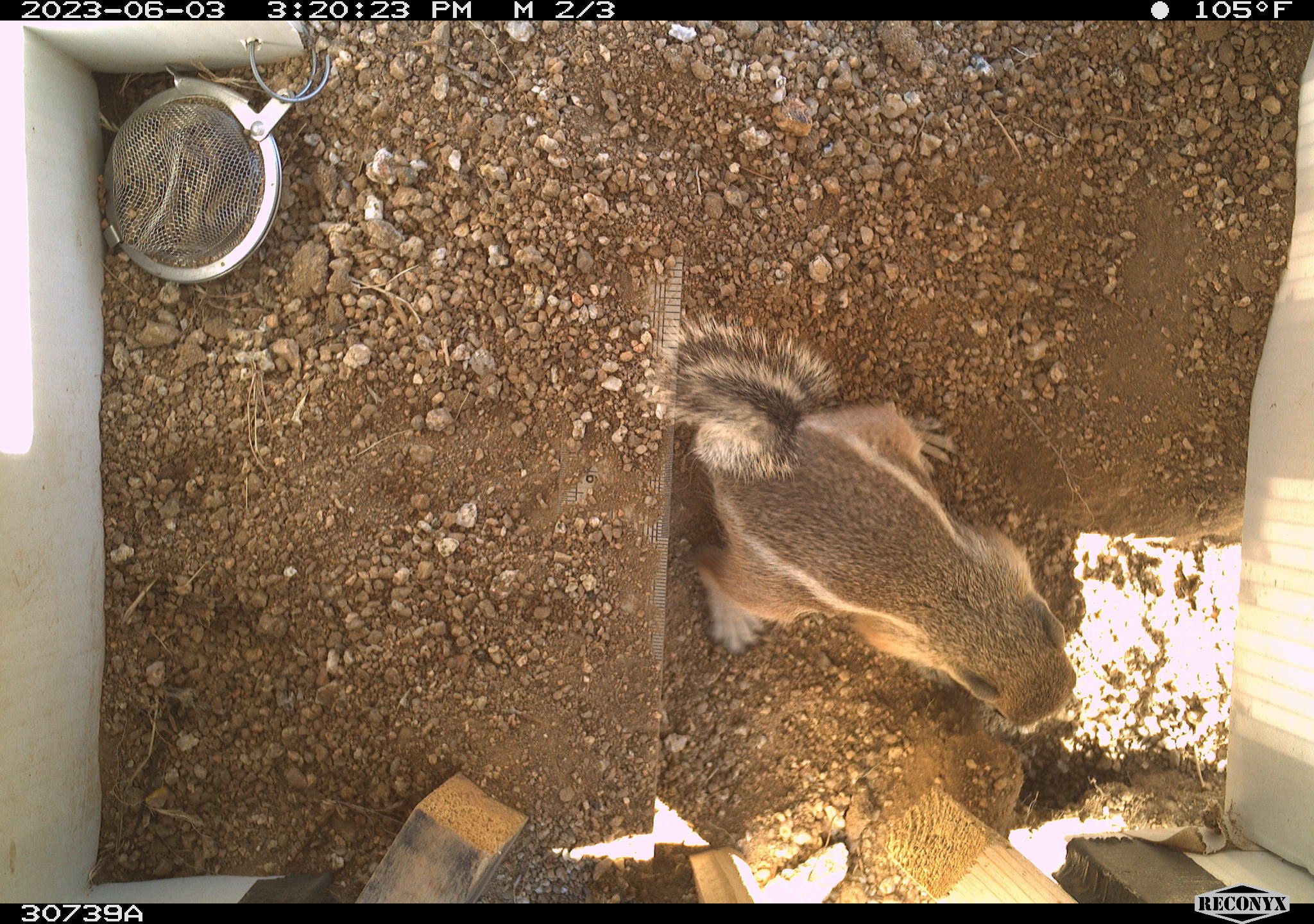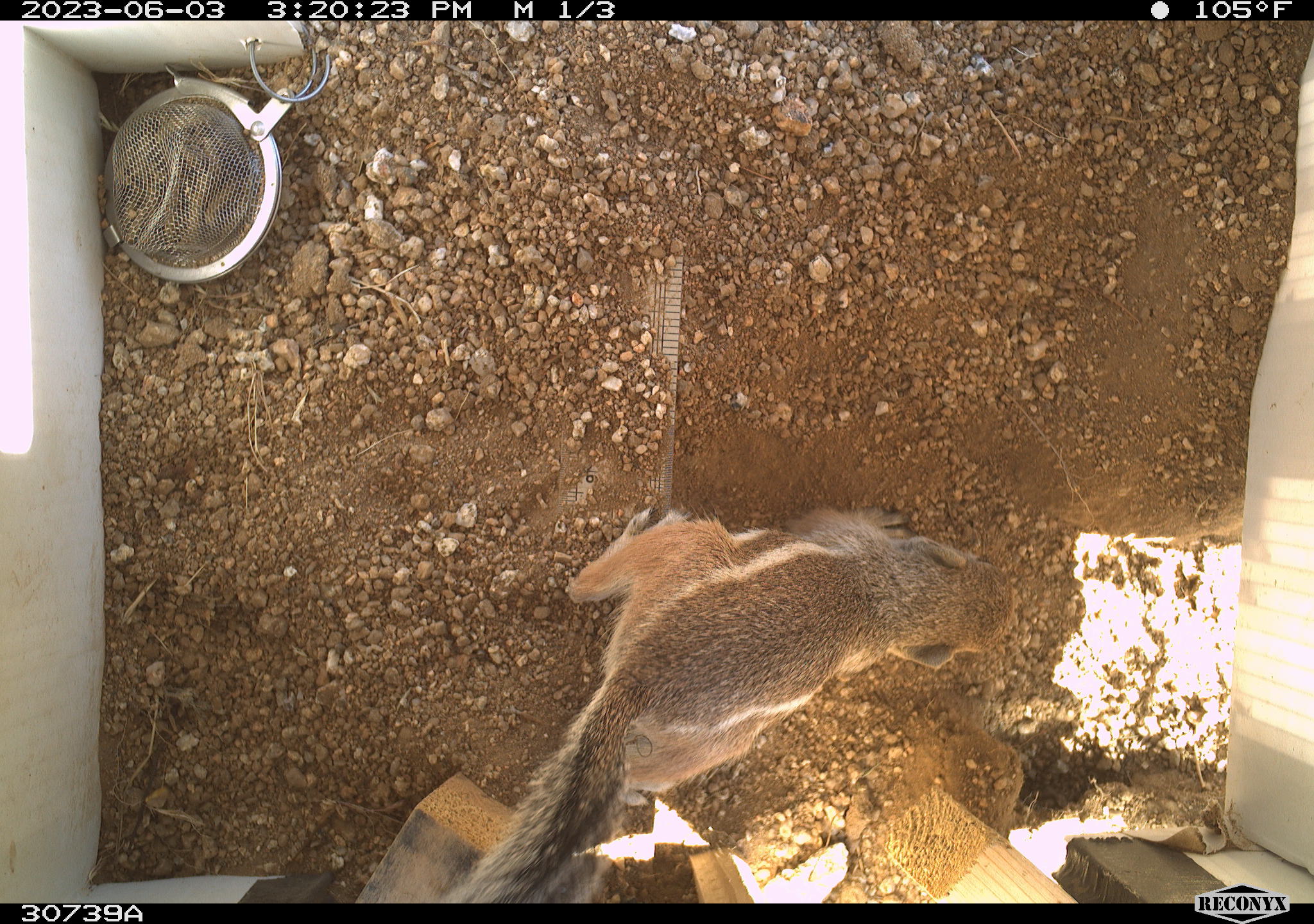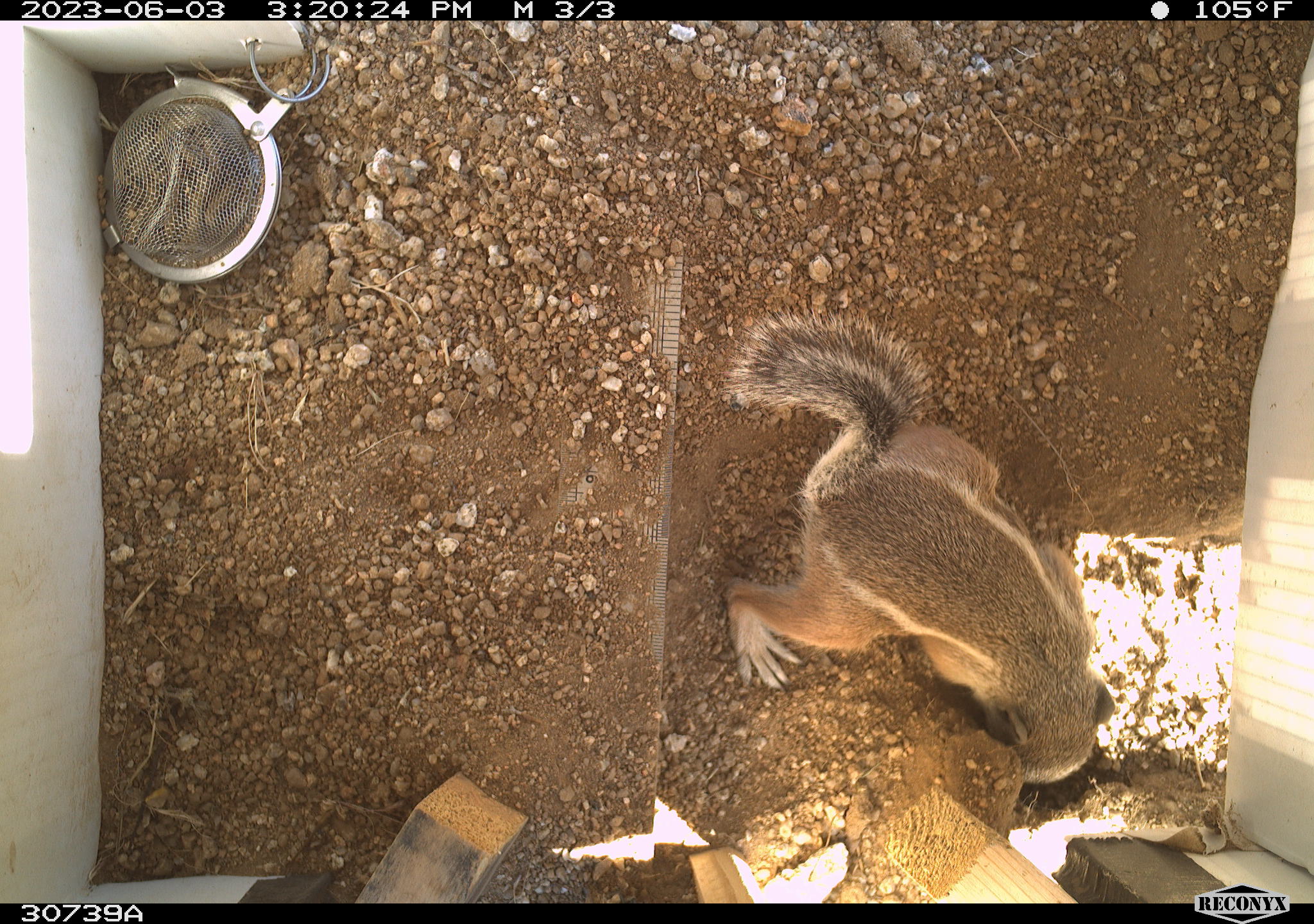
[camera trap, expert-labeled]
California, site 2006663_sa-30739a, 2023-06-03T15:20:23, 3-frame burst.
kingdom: Animalia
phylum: Chordata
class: Mammalia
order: Rodentia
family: Sciuridae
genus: Ammospermophilus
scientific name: Ammospermophilus leucurus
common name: white-tailed antelope squirrel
White-tailed antelope squirrel (Ammospermophilus leucurus).